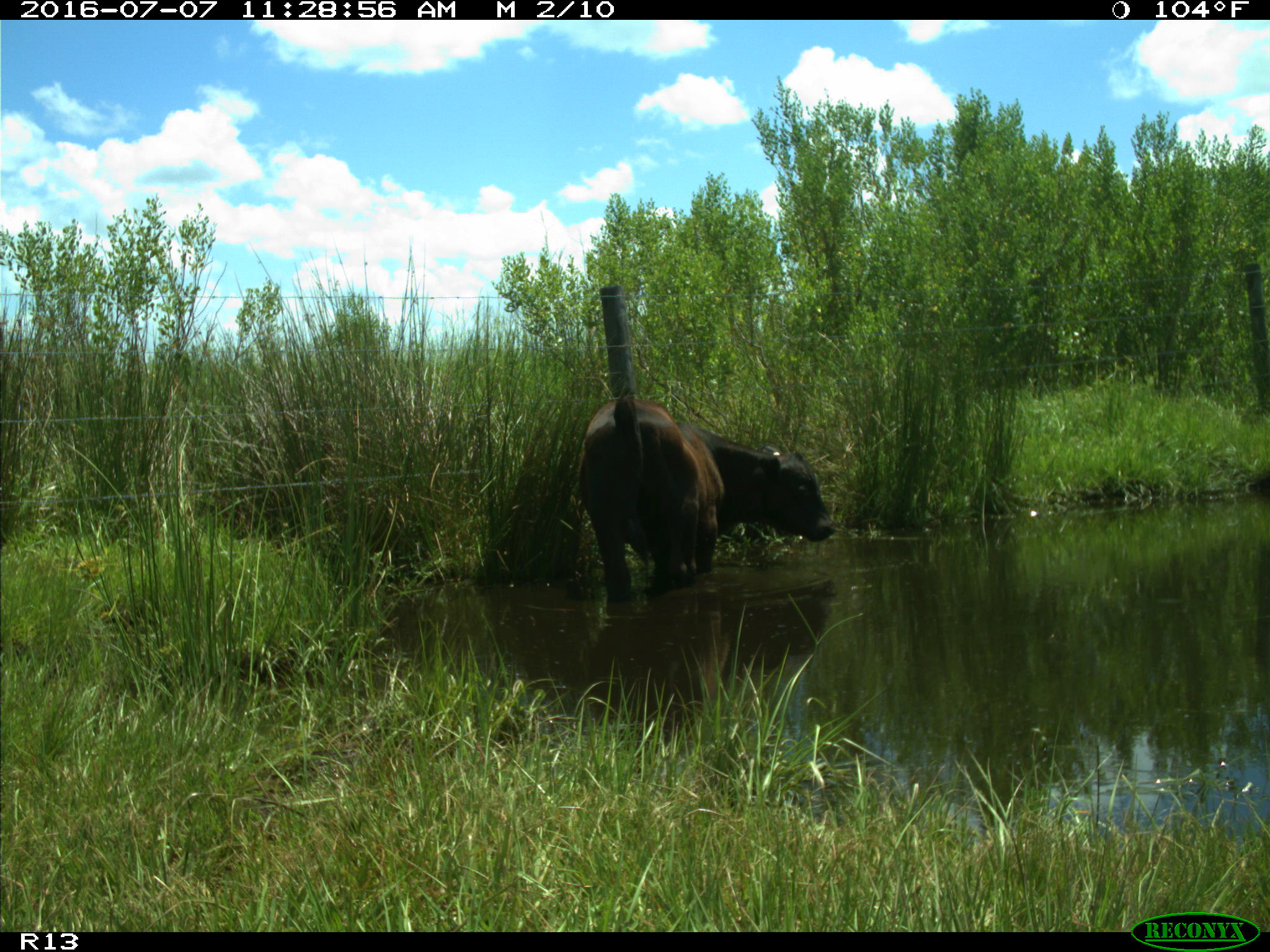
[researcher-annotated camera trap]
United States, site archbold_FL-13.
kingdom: Animalia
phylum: Chordata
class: Mammalia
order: Artiodactyla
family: Bovidae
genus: Bos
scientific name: Bos taurus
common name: domestic cow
Bos taurus (domestic cow).